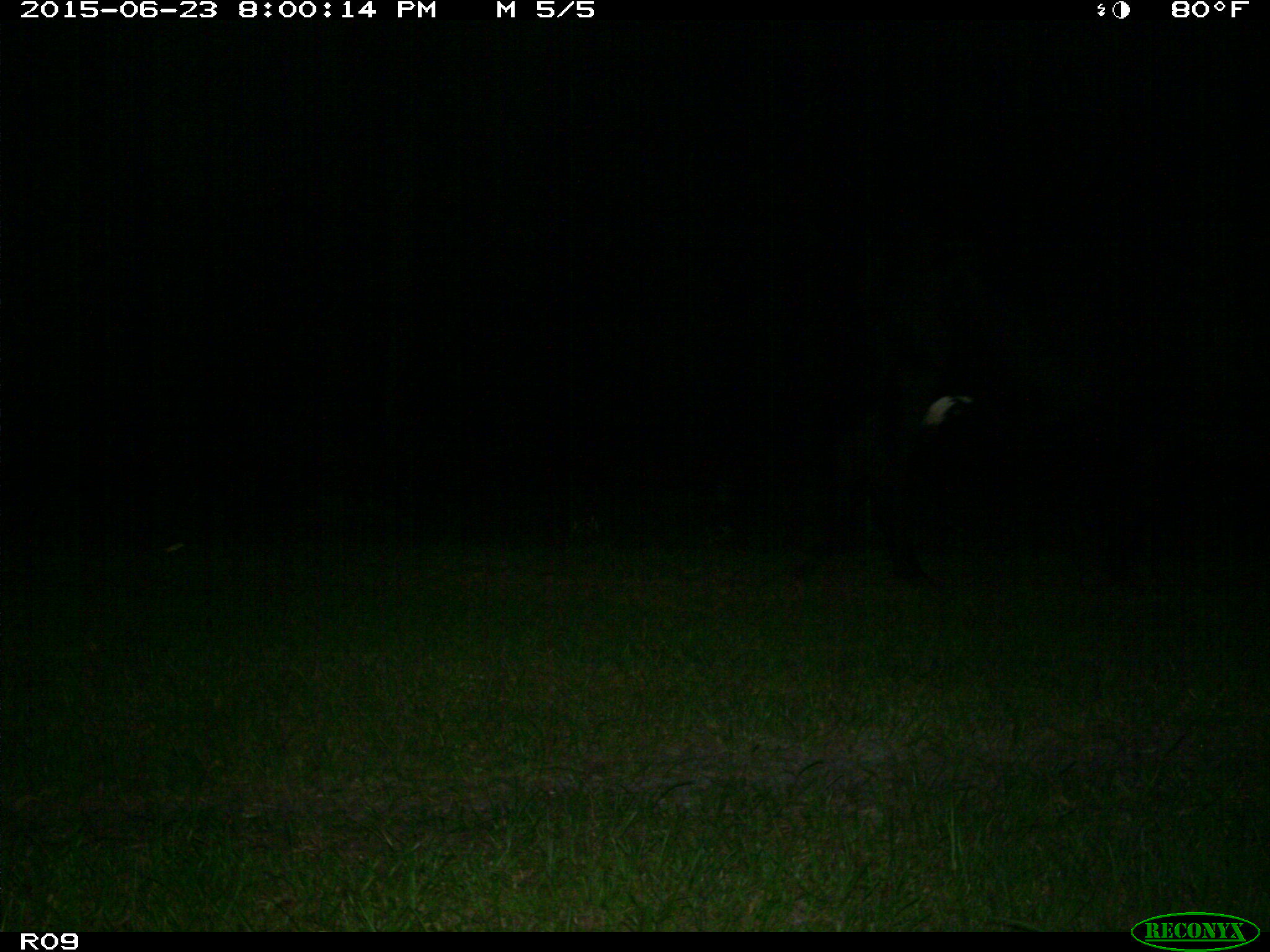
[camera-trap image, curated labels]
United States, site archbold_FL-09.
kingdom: Animalia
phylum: Chordata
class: Mammalia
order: Artiodactyla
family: Bovidae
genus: Bos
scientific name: Bos taurus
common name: domestic cow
Bos taurus (domestic cow).